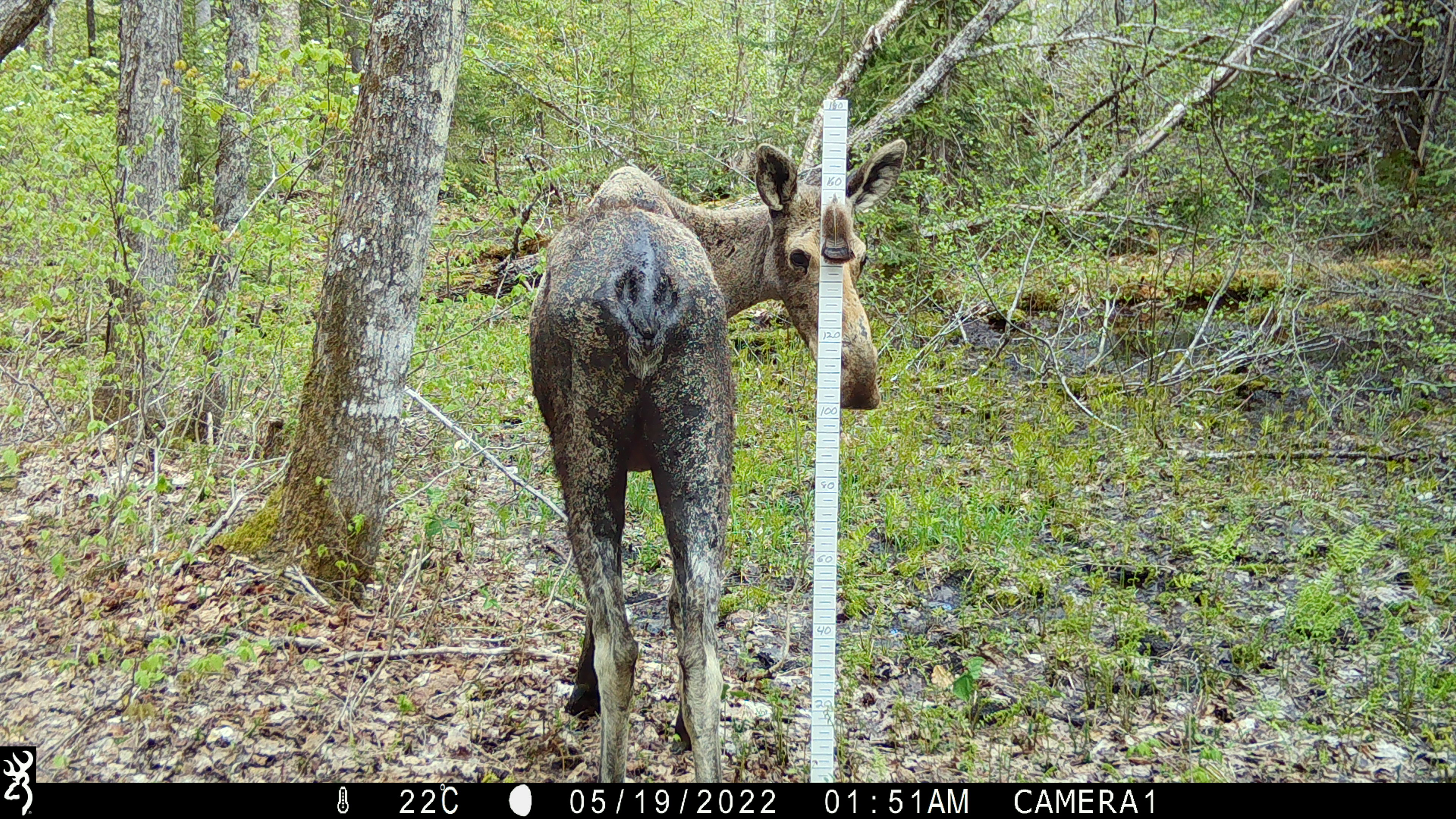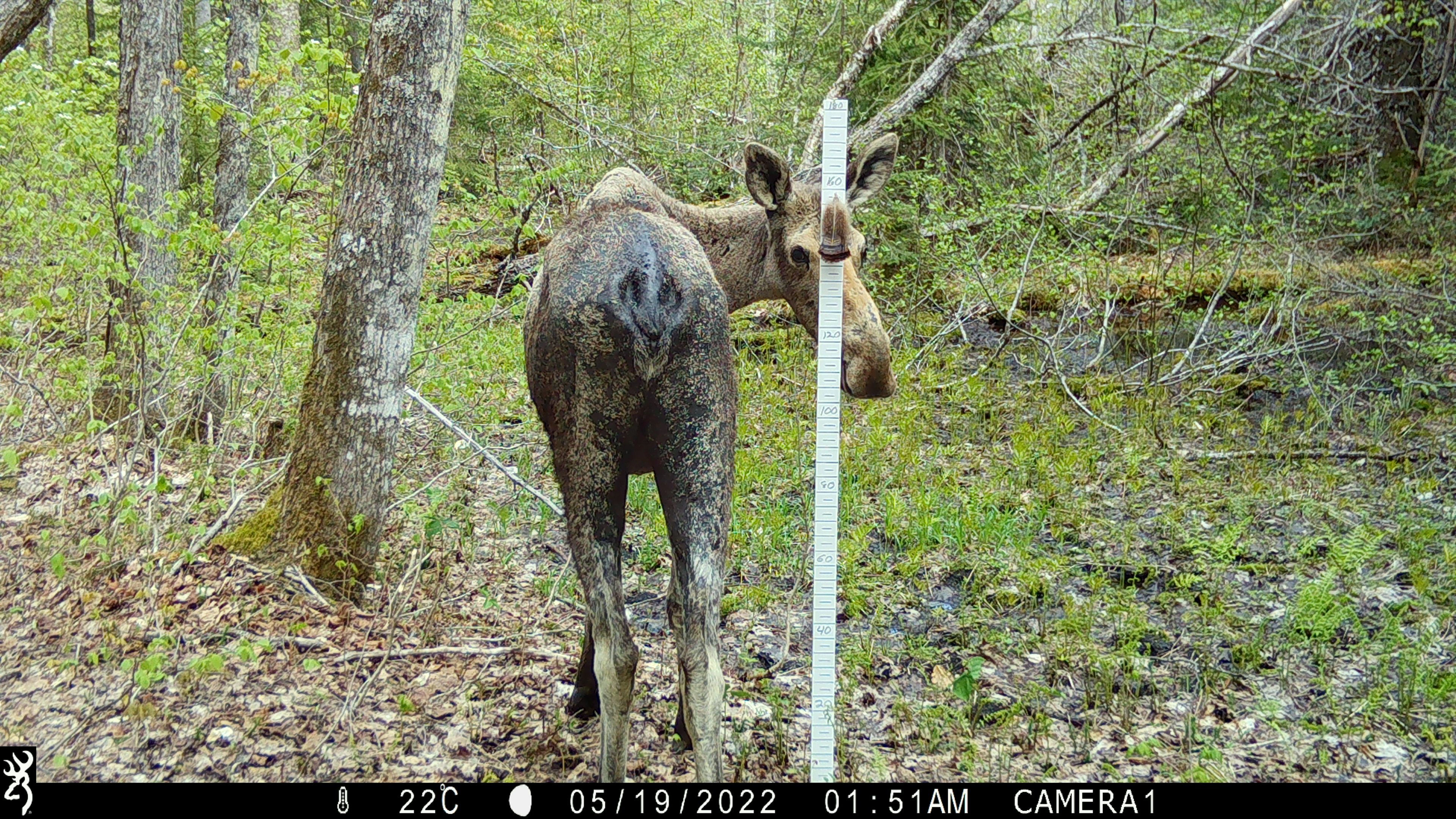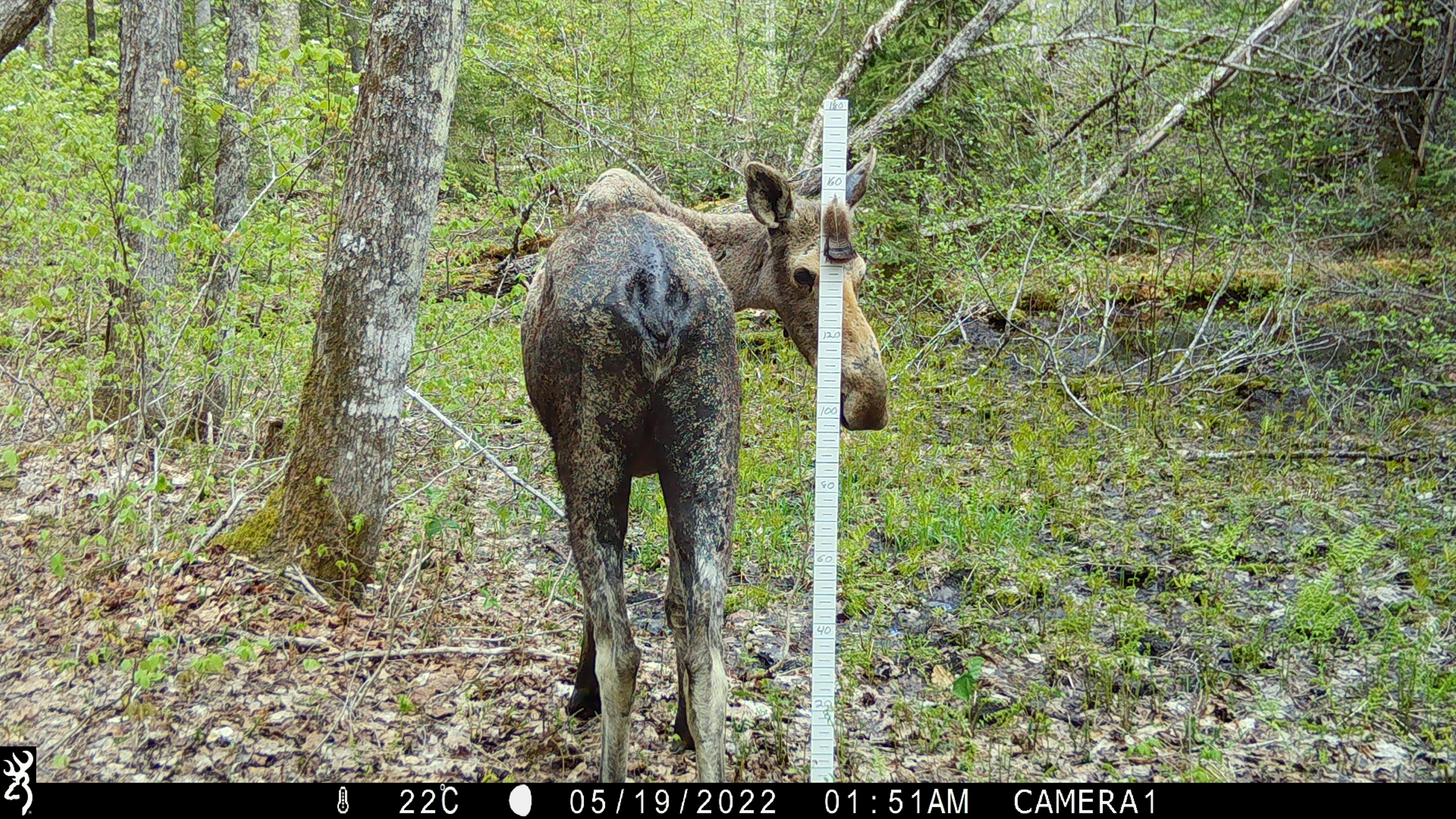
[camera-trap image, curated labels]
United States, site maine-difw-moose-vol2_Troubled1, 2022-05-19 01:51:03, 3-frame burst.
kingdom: Animalia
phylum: Chordata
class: Mammalia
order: Artiodactyla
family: Cervidae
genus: Alces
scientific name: Alces alces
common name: moose